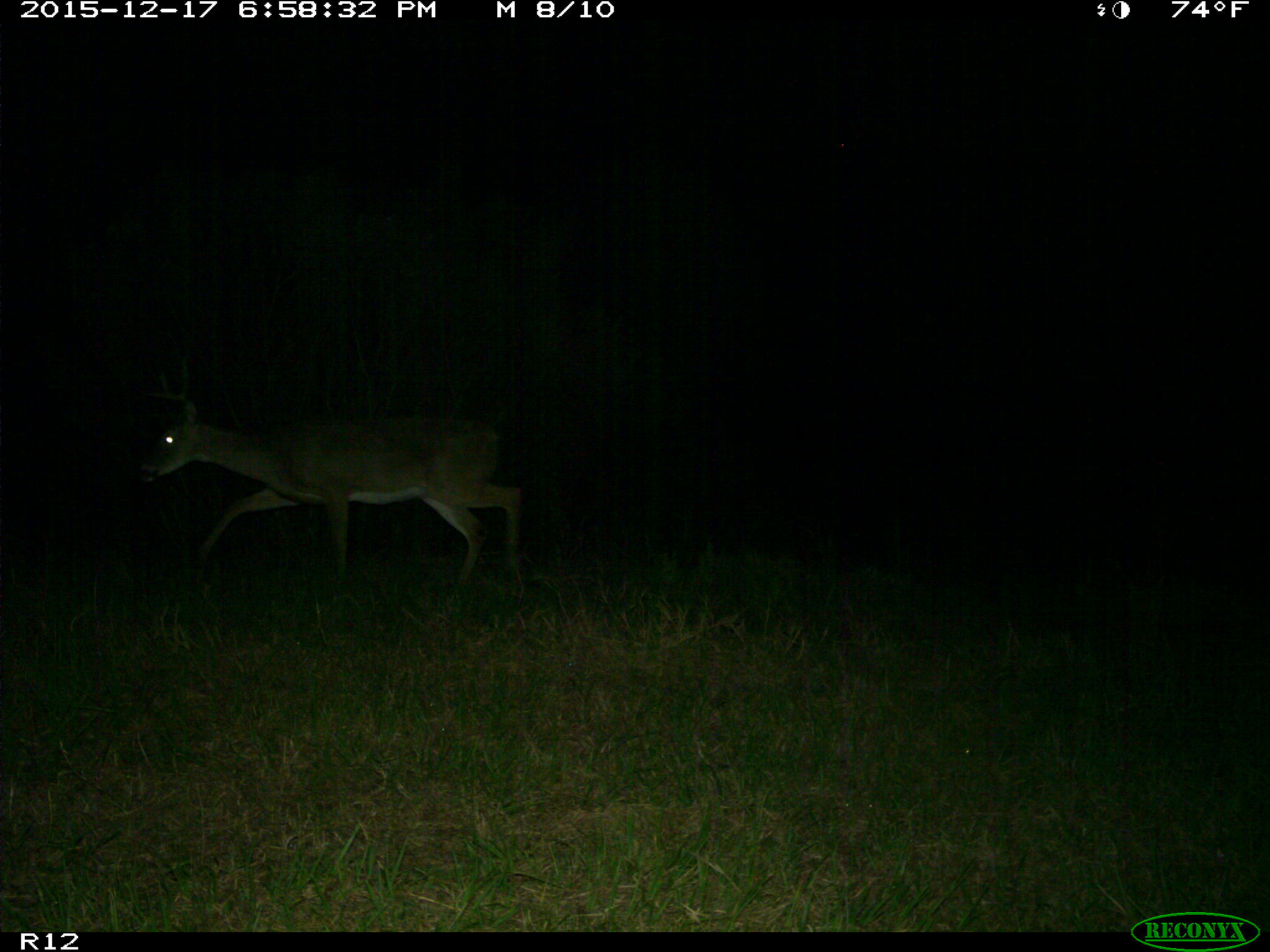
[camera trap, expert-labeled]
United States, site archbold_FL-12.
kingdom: Animalia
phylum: Chordata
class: Mammalia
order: Artiodactyla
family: Cervidae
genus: Odocoileus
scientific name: Odocoileus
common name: deer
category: unidentified deer